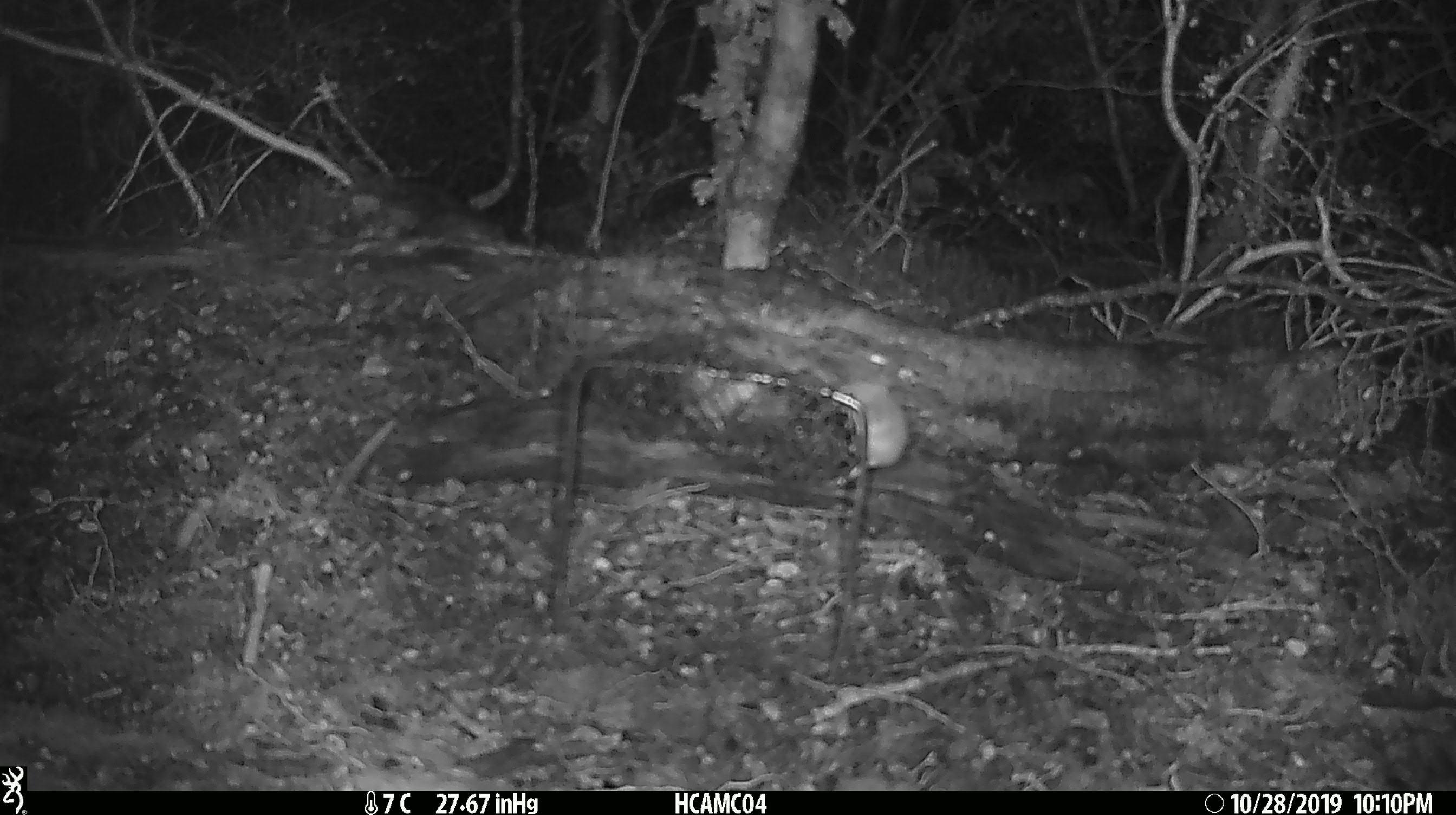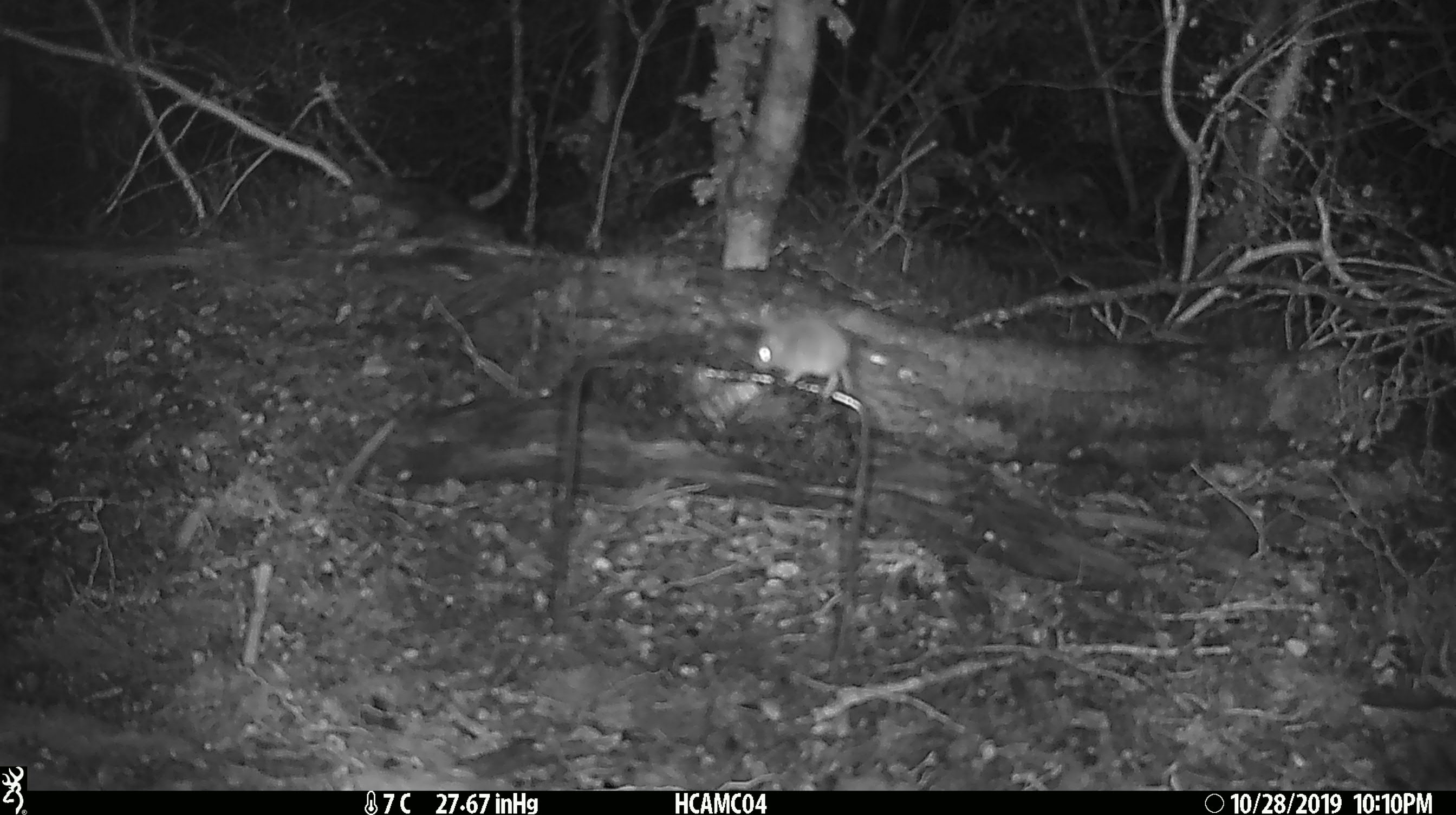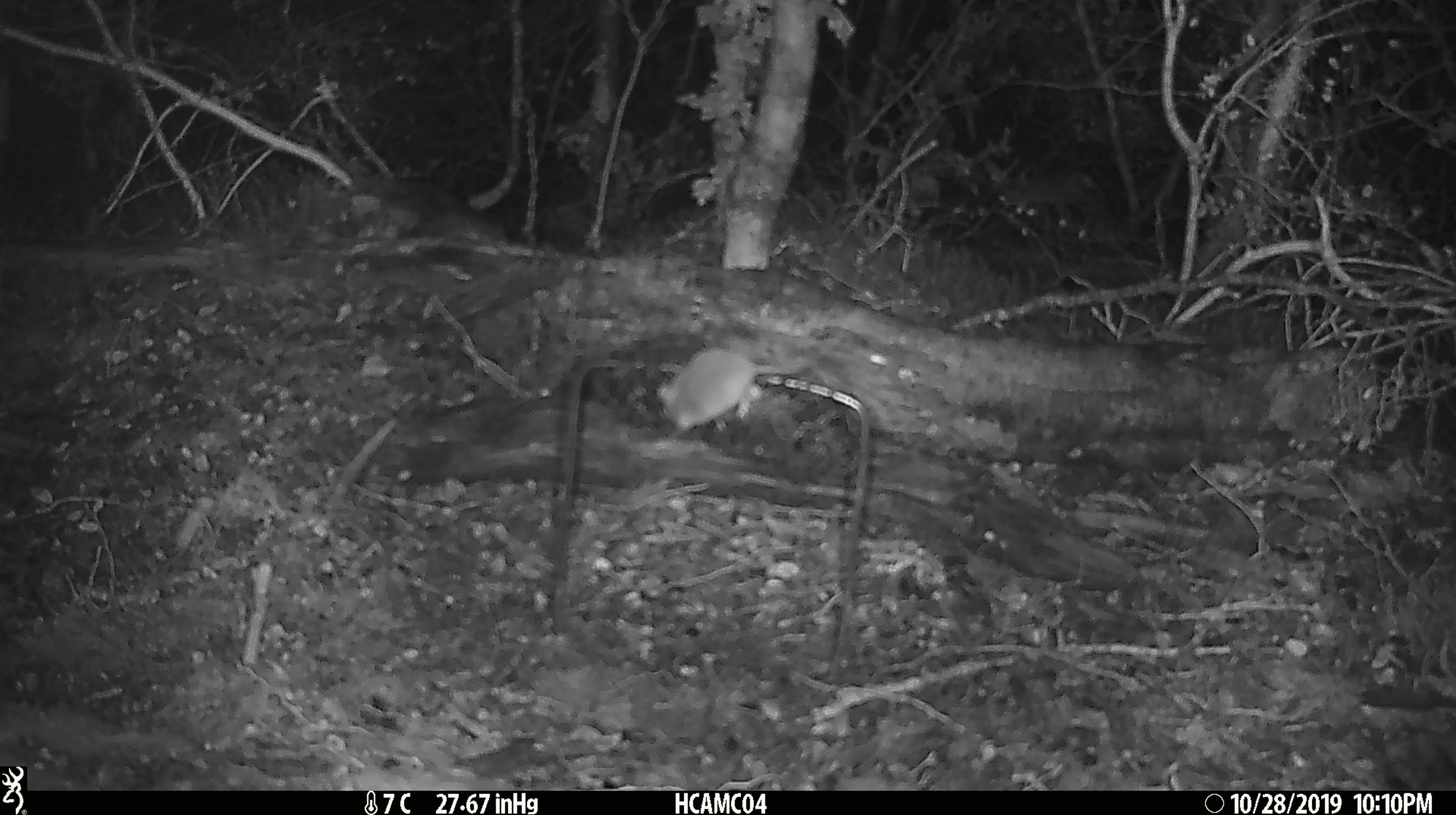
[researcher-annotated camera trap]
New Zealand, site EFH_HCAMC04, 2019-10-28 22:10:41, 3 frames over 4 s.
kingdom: Animalia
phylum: Chordata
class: Mammalia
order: Rodentia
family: Muridae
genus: Mus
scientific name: Mus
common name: mouse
Mouse (Mus).